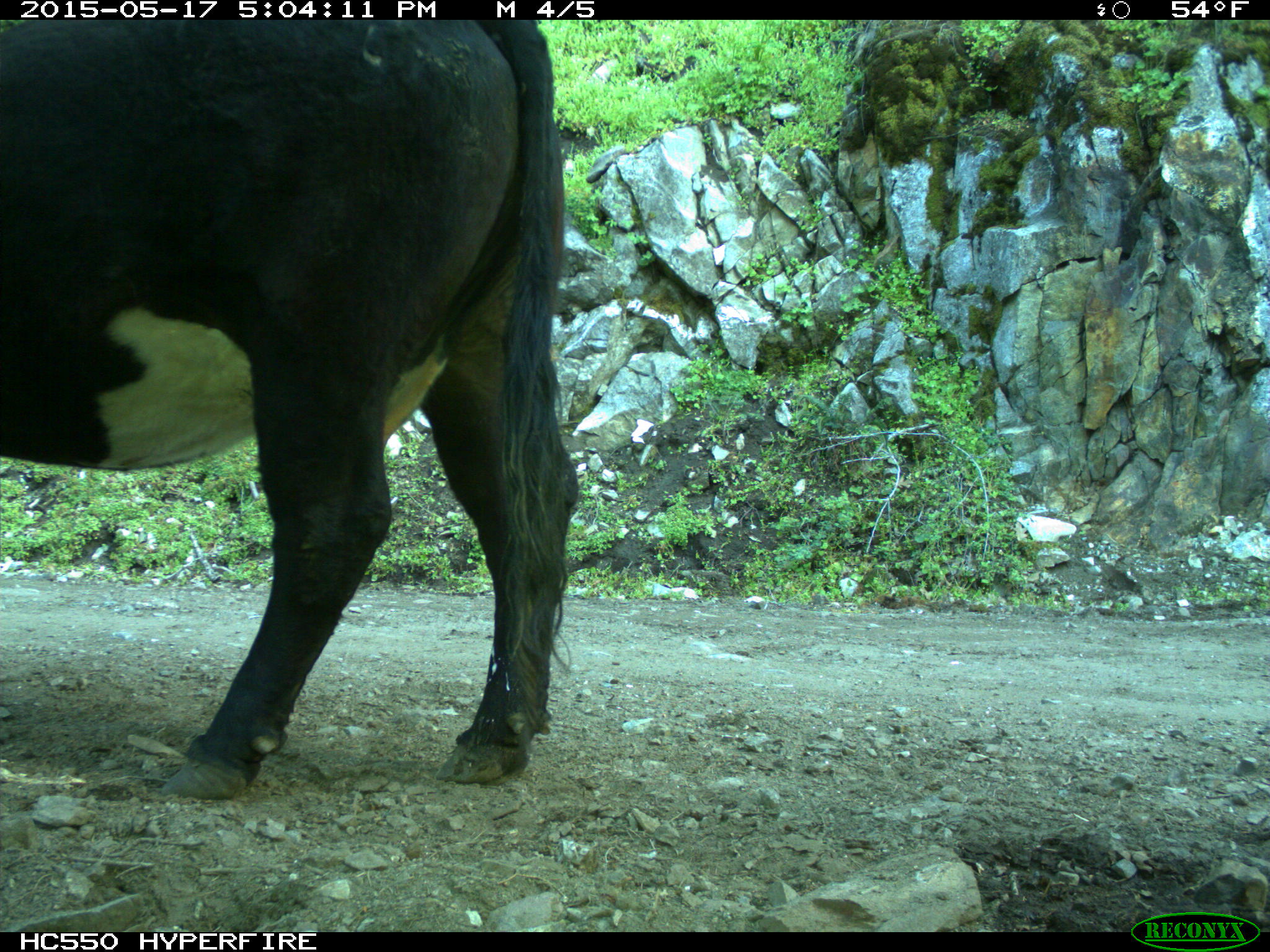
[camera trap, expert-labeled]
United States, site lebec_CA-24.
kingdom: Animalia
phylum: Chordata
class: Mammalia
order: Artiodactyla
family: Bovidae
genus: Bos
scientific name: Bos taurus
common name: domestic cow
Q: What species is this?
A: Bos taurus (domestic cow).